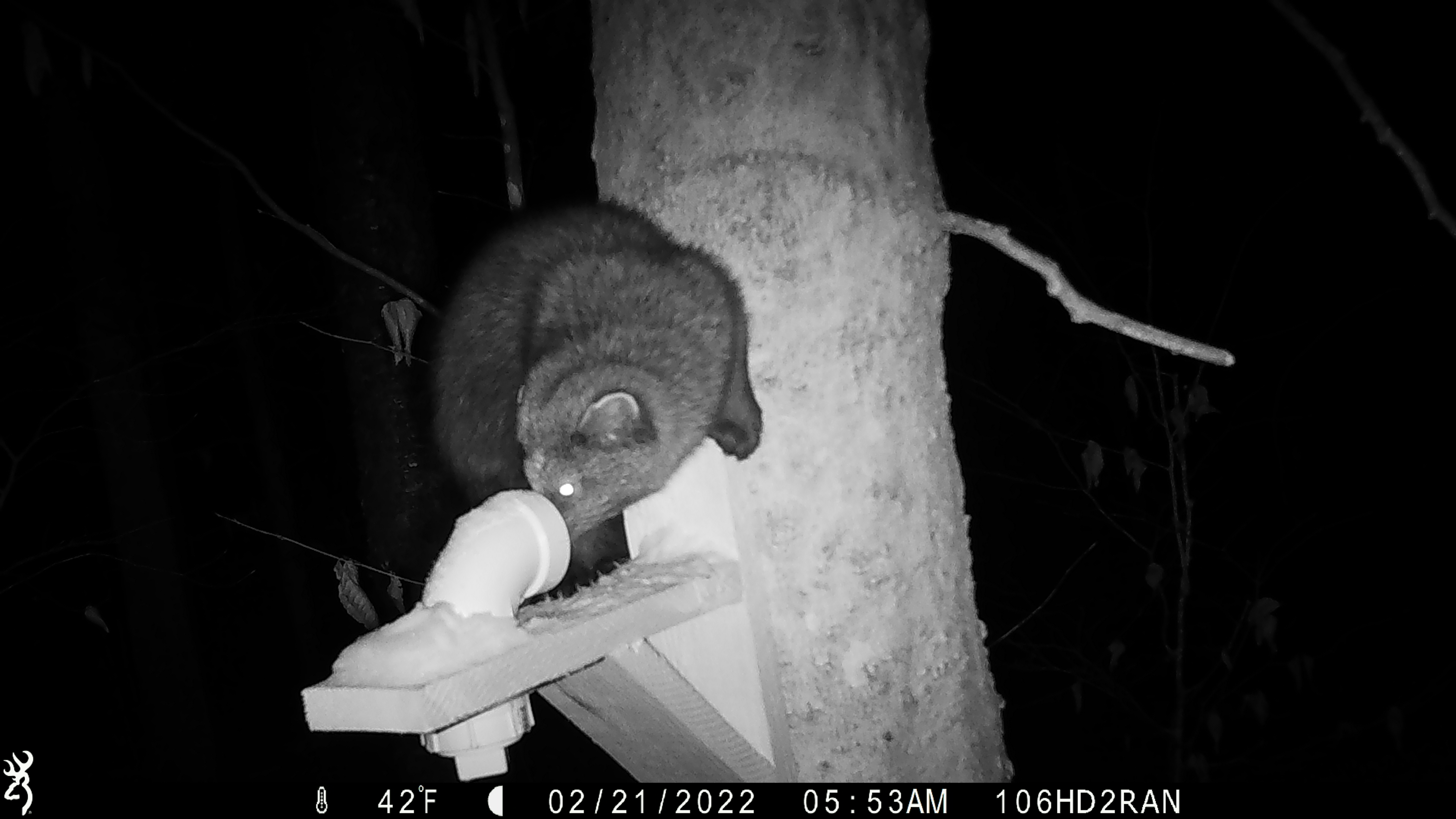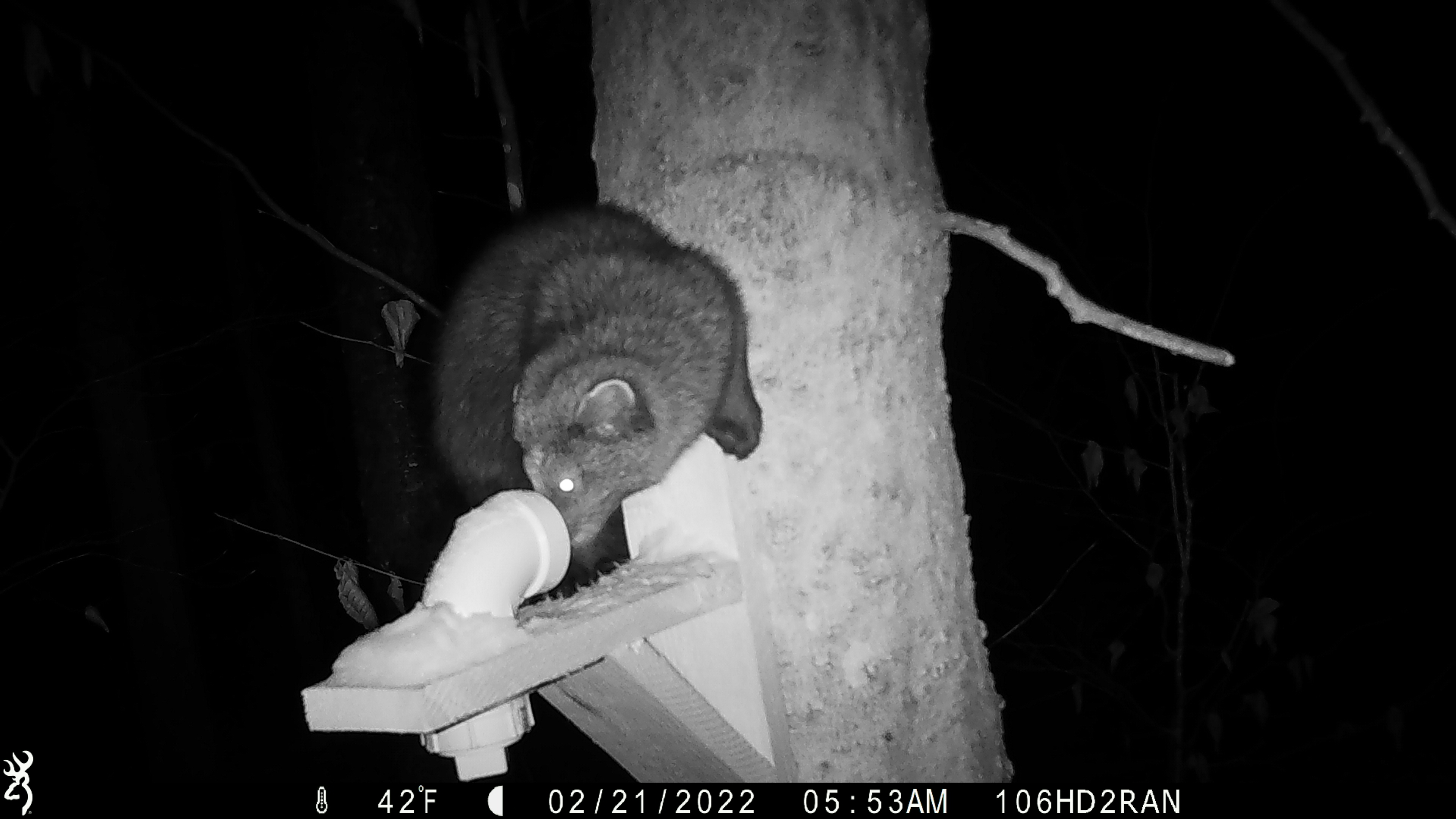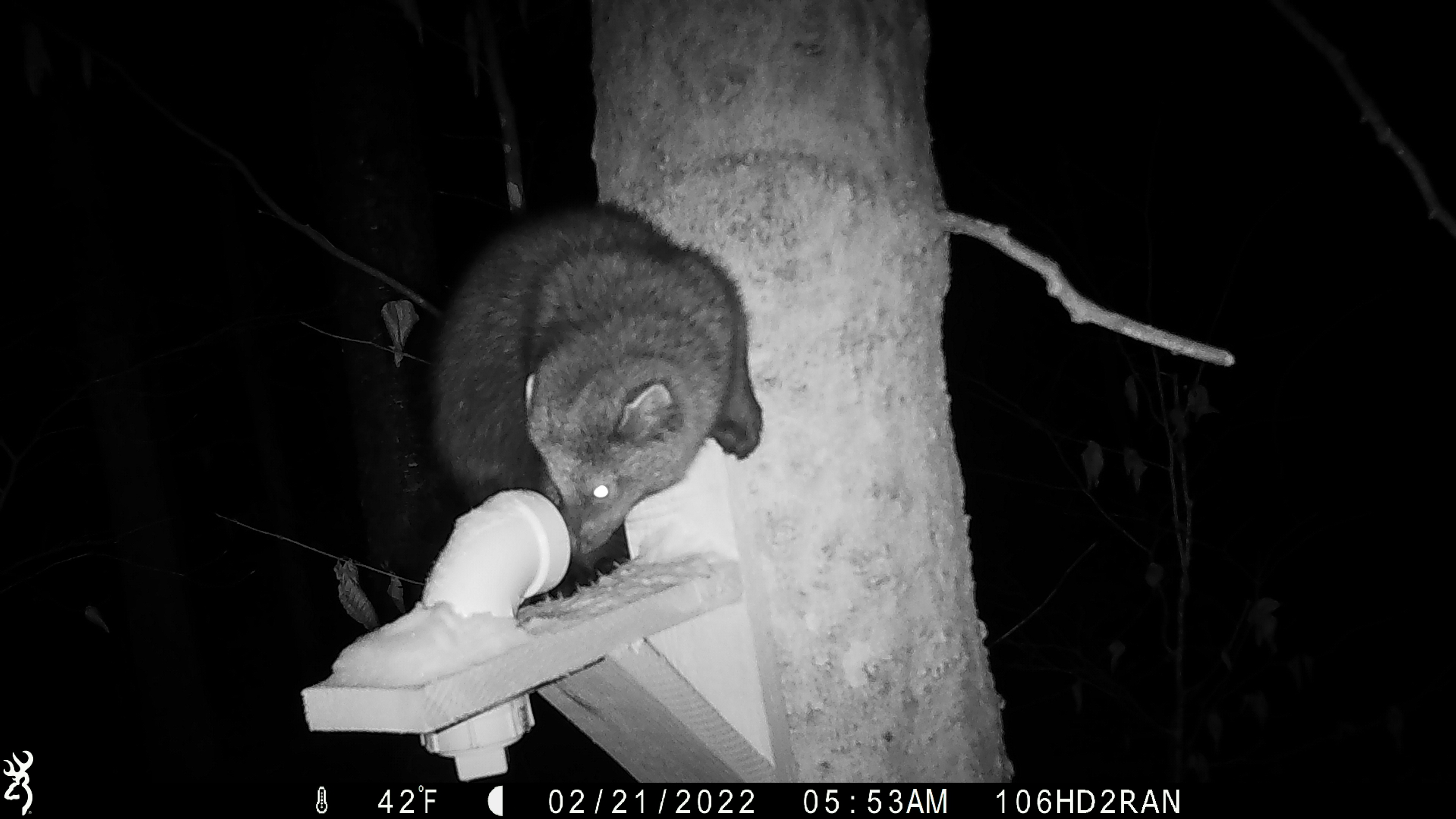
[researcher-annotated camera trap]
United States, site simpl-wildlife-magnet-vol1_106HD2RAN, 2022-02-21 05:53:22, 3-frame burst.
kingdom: Animalia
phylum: Chordata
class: Mammalia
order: Carnivora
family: Mustelidae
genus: Pekania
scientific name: Pekania pennanti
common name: fisher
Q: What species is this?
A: Fisher (Pekania pennanti).